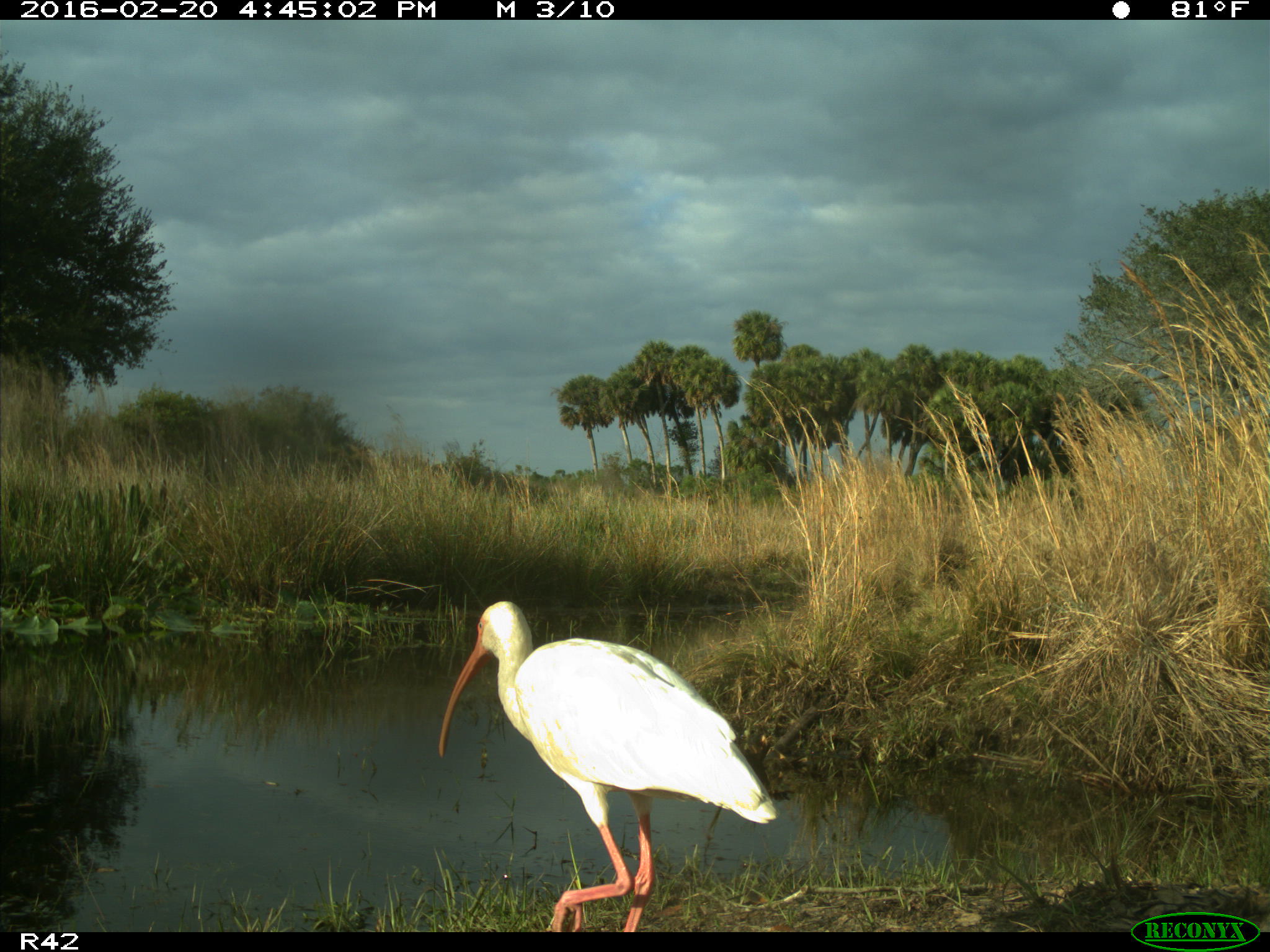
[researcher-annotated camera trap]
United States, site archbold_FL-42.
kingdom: Animalia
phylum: Chordata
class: Aves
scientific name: Aves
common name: birds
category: unidentified bird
Unidentified bird (birds) (Aves).